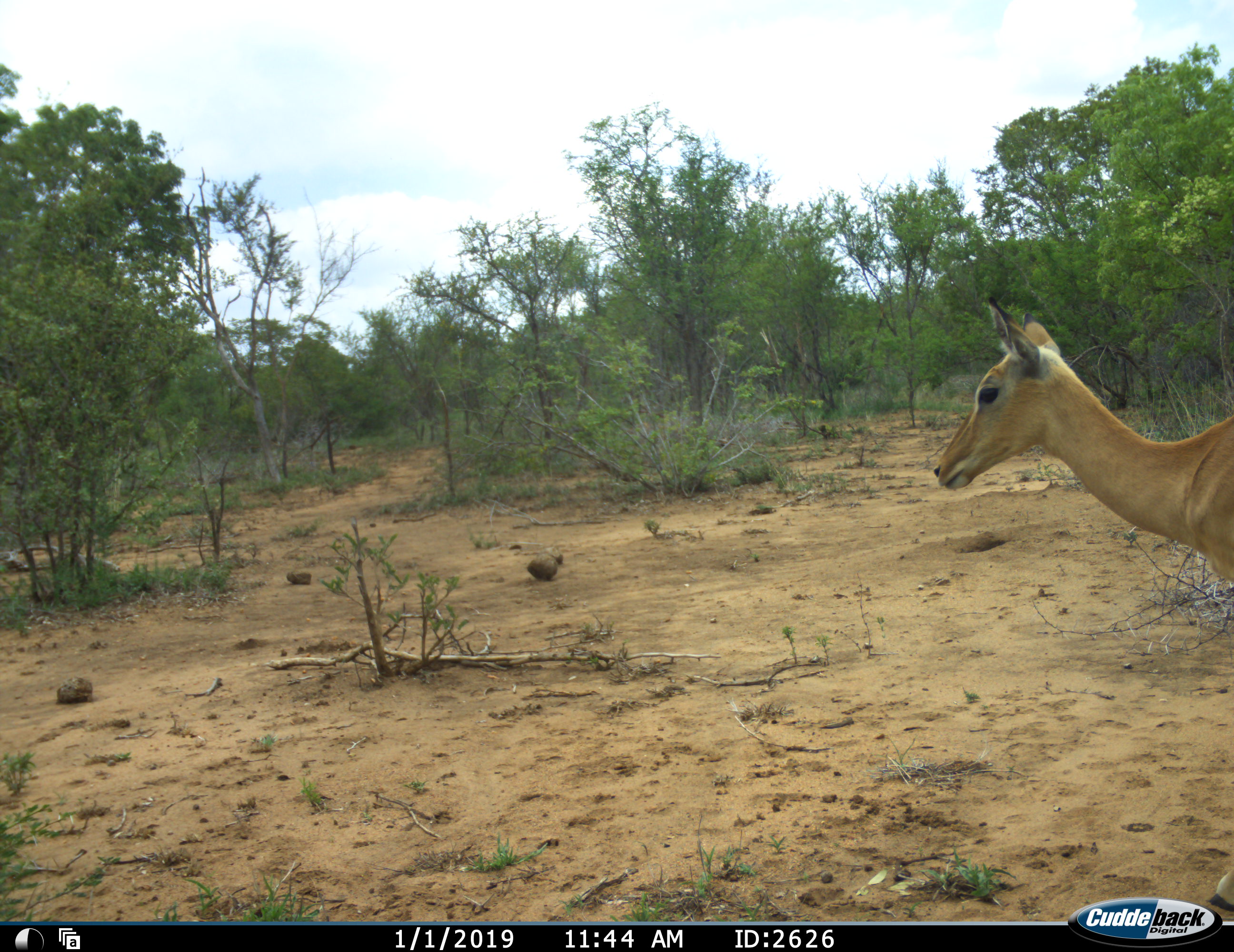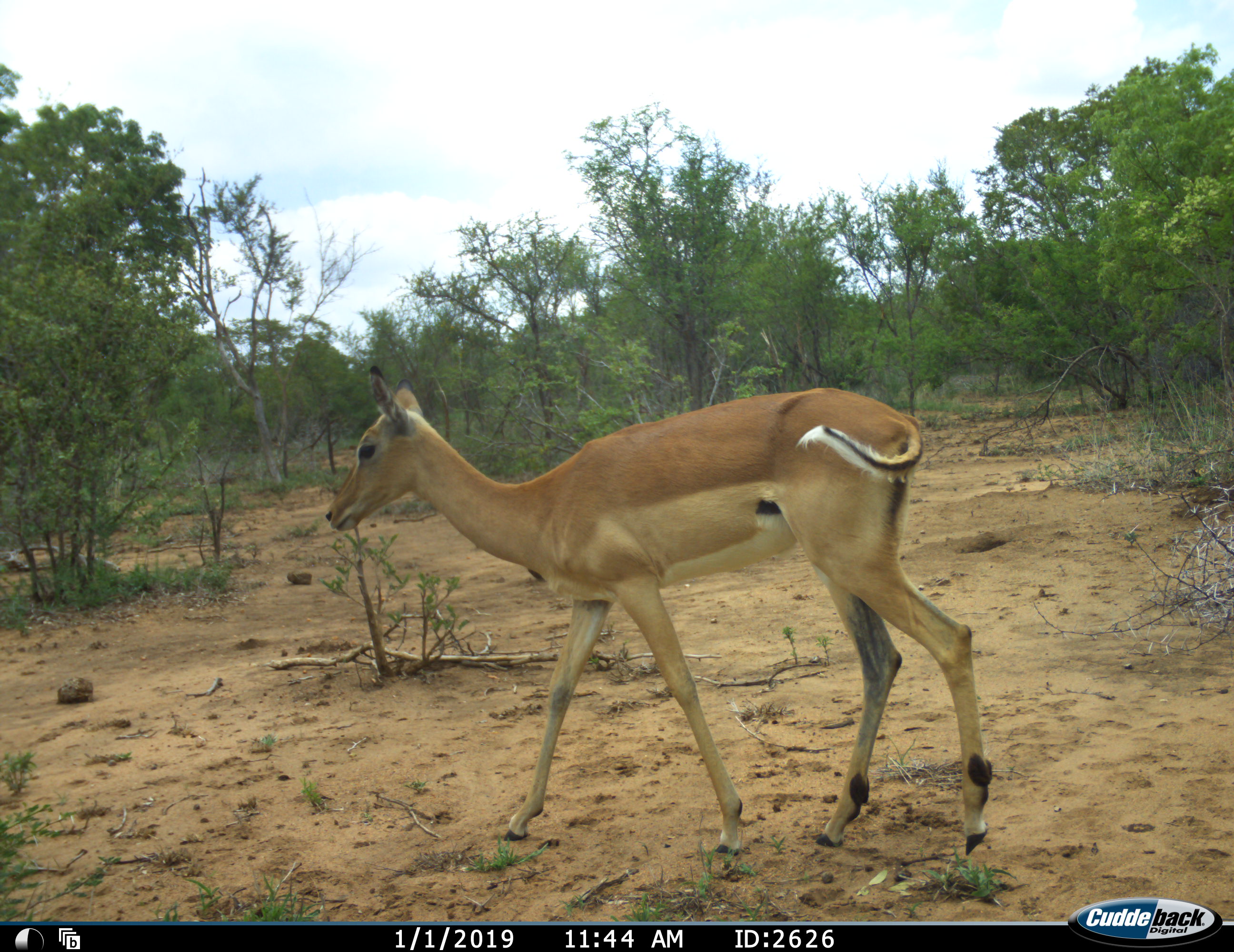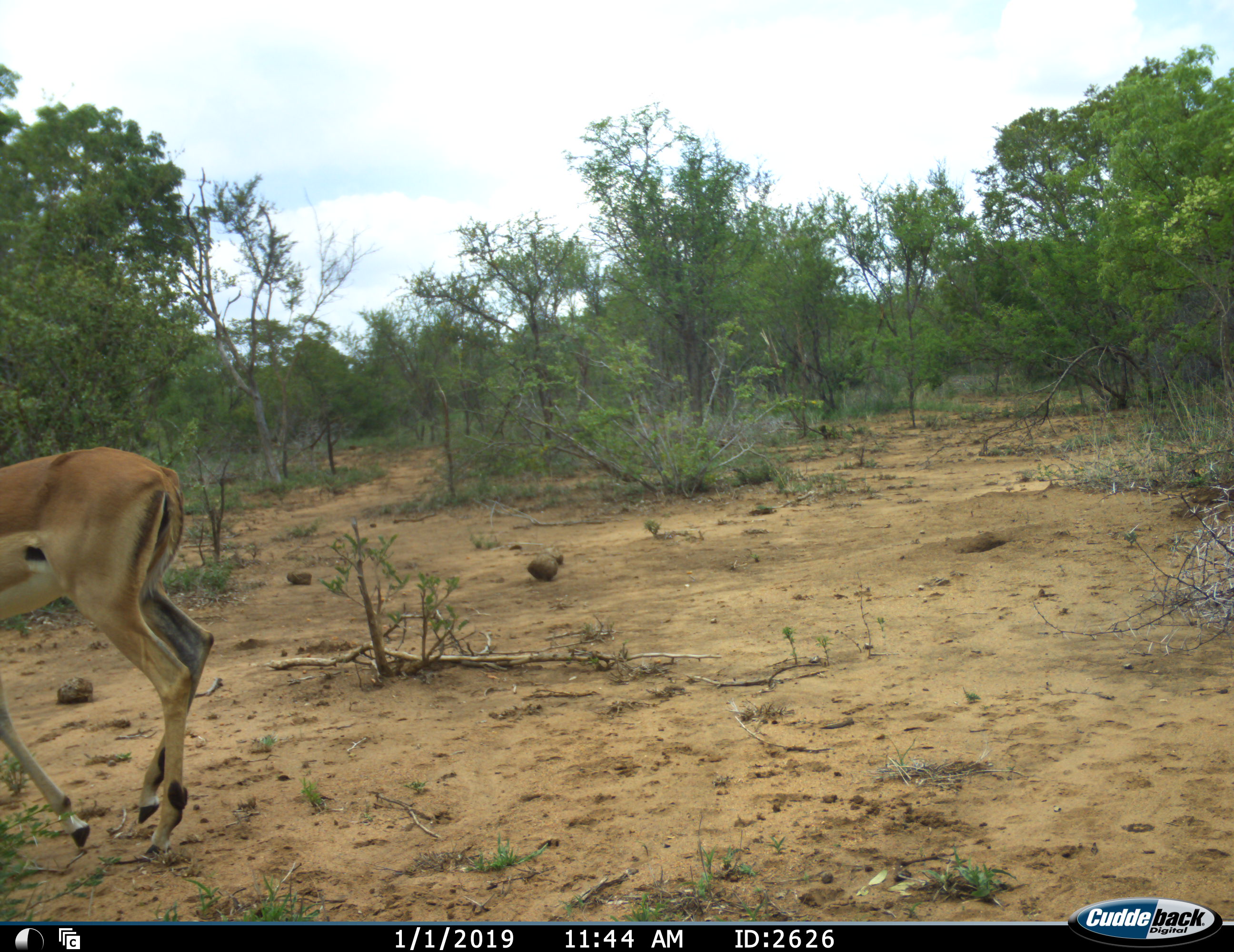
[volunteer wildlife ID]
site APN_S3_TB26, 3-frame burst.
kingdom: Animalia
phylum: Chordata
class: Mammalia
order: Artiodactyla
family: Bovidae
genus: Aepyceros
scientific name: Aepyceros melampus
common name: impala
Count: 1.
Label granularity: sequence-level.